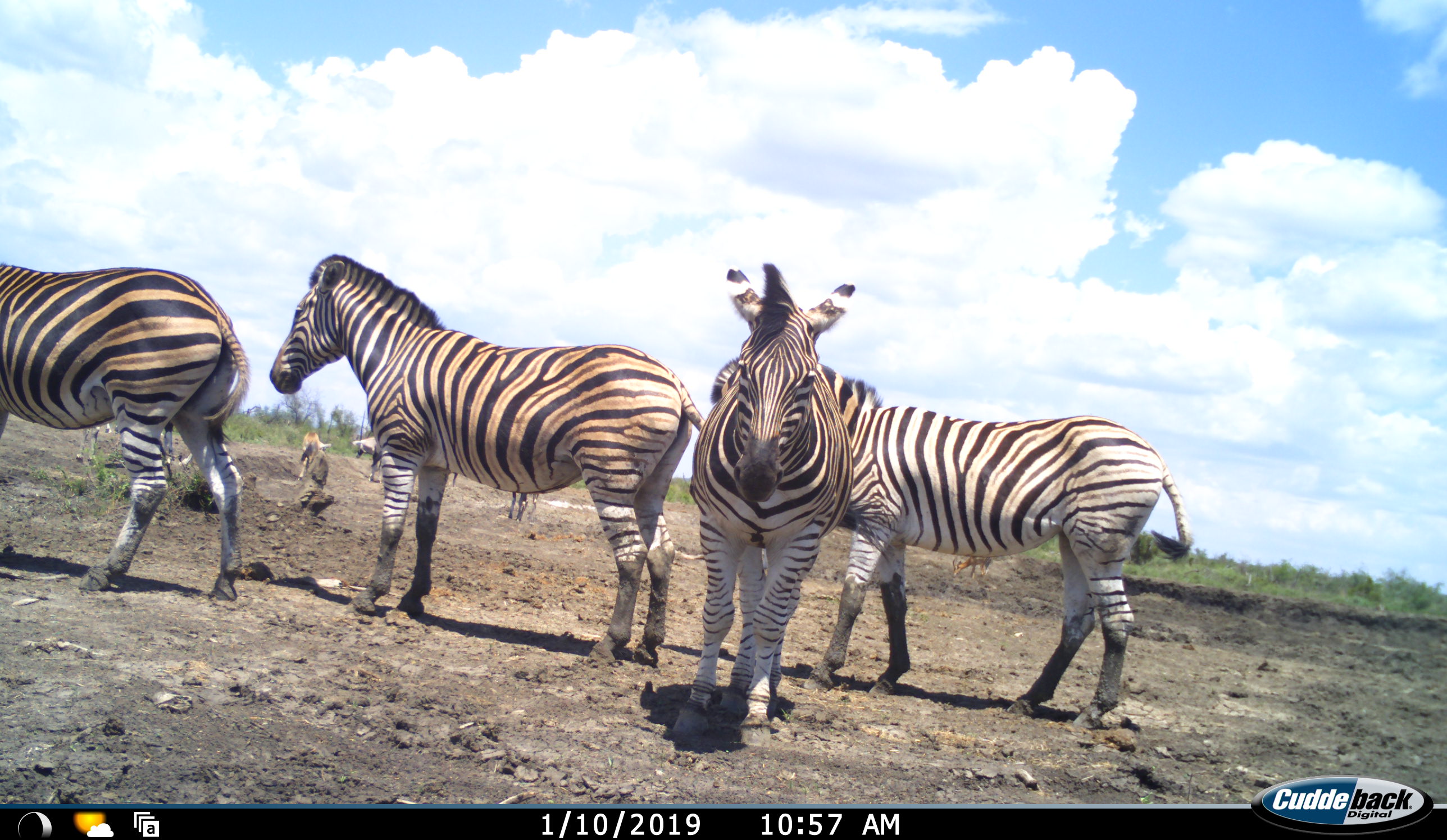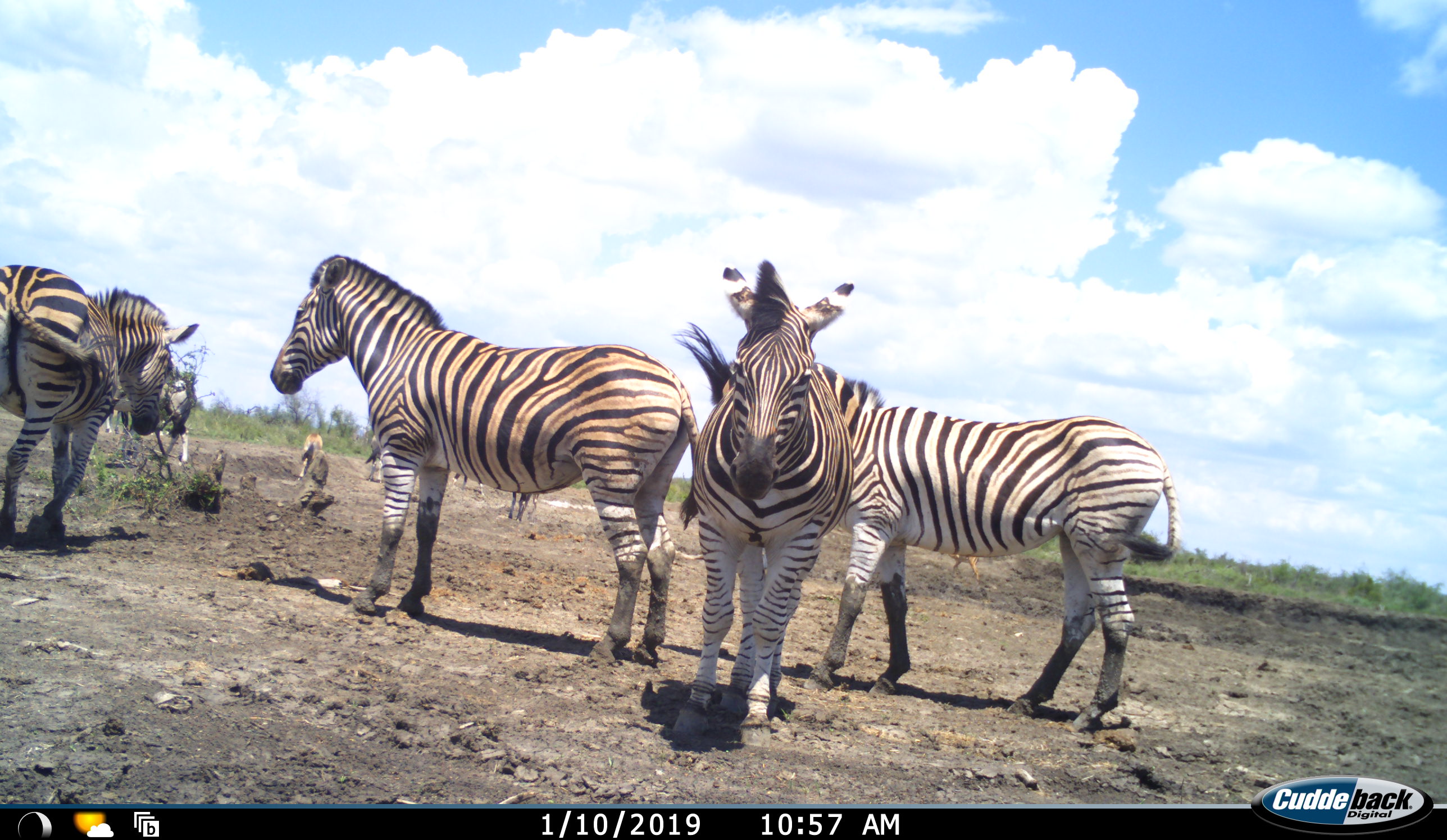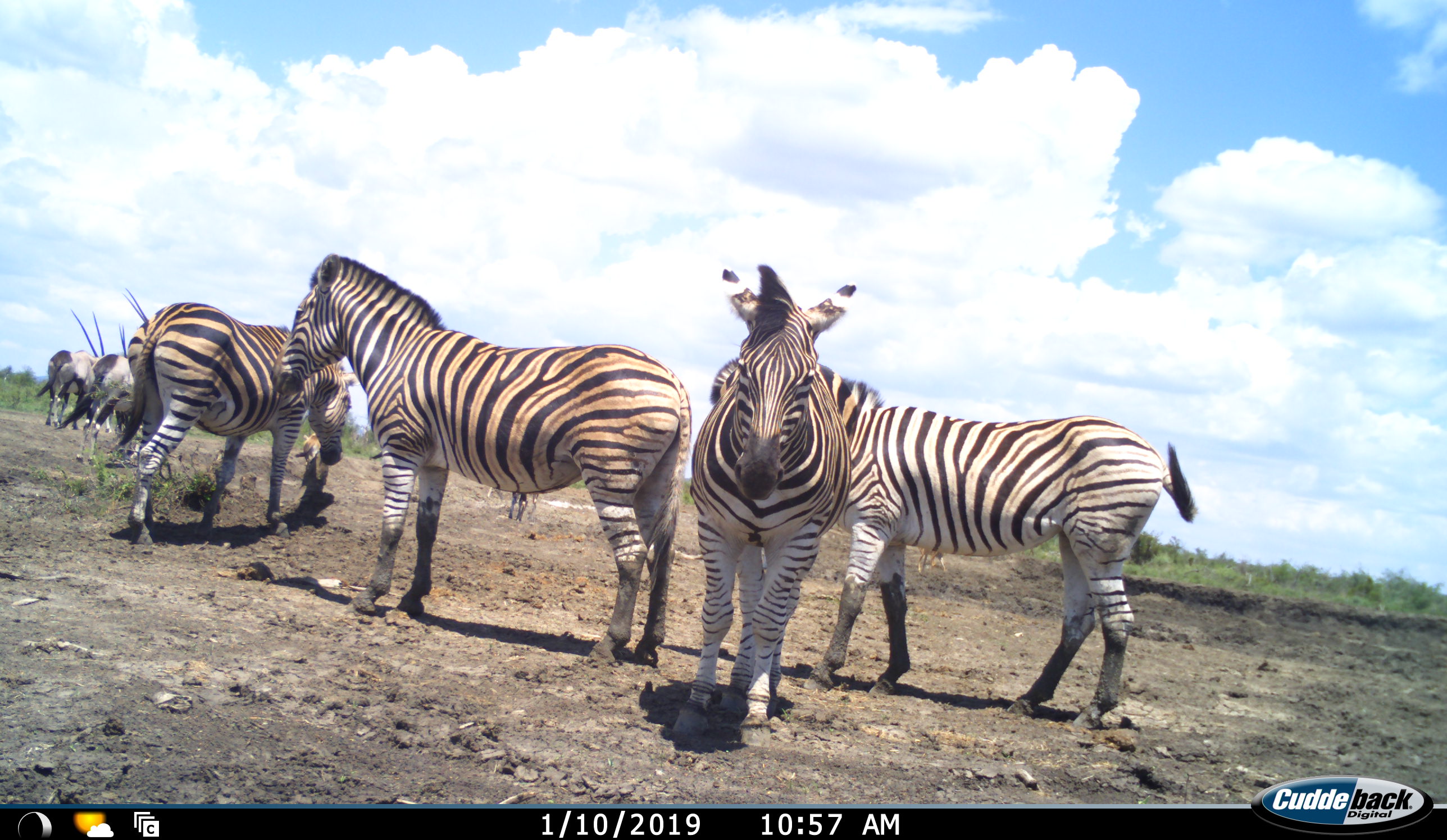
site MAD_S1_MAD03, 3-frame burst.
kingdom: Animalia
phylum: Chordata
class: Mammalia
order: Artiodactyla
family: Bovidae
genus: Oryx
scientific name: Oryx gazella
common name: gemsbok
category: oryx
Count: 3.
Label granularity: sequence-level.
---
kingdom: Animalia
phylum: Chordata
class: Mammalia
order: Perissodactyla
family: Equidae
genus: Equus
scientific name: Equus quagga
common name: plains zebra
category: zebraplains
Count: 4.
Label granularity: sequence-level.